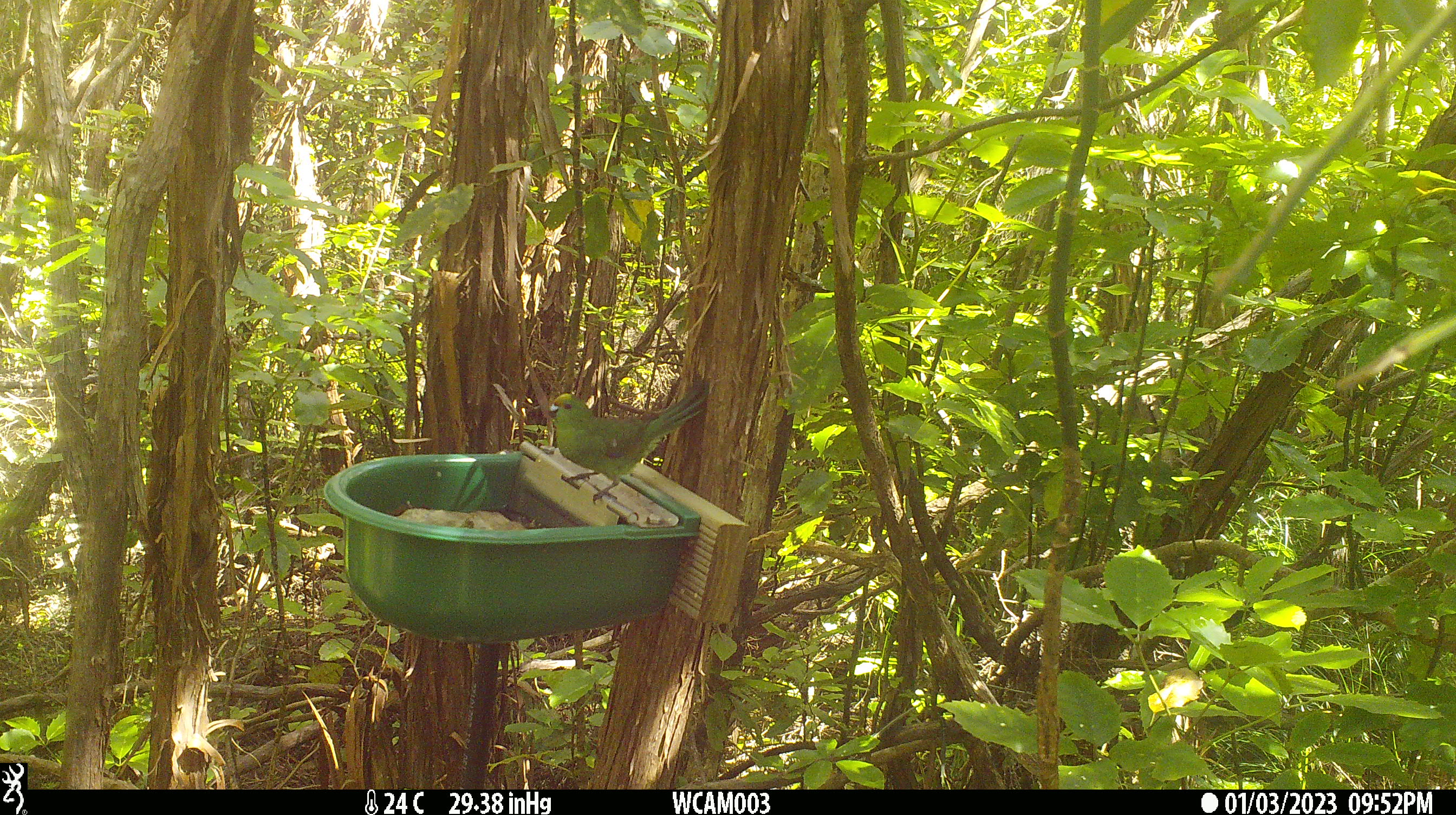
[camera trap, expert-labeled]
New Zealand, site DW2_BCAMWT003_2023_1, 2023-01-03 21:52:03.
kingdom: Animalia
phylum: Chordata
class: Aves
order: Psittaciformes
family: Psittaculidae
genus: Cyanoramphus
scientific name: Cyanoramphus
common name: parakeet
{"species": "parakeet (Cyanoramphus)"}